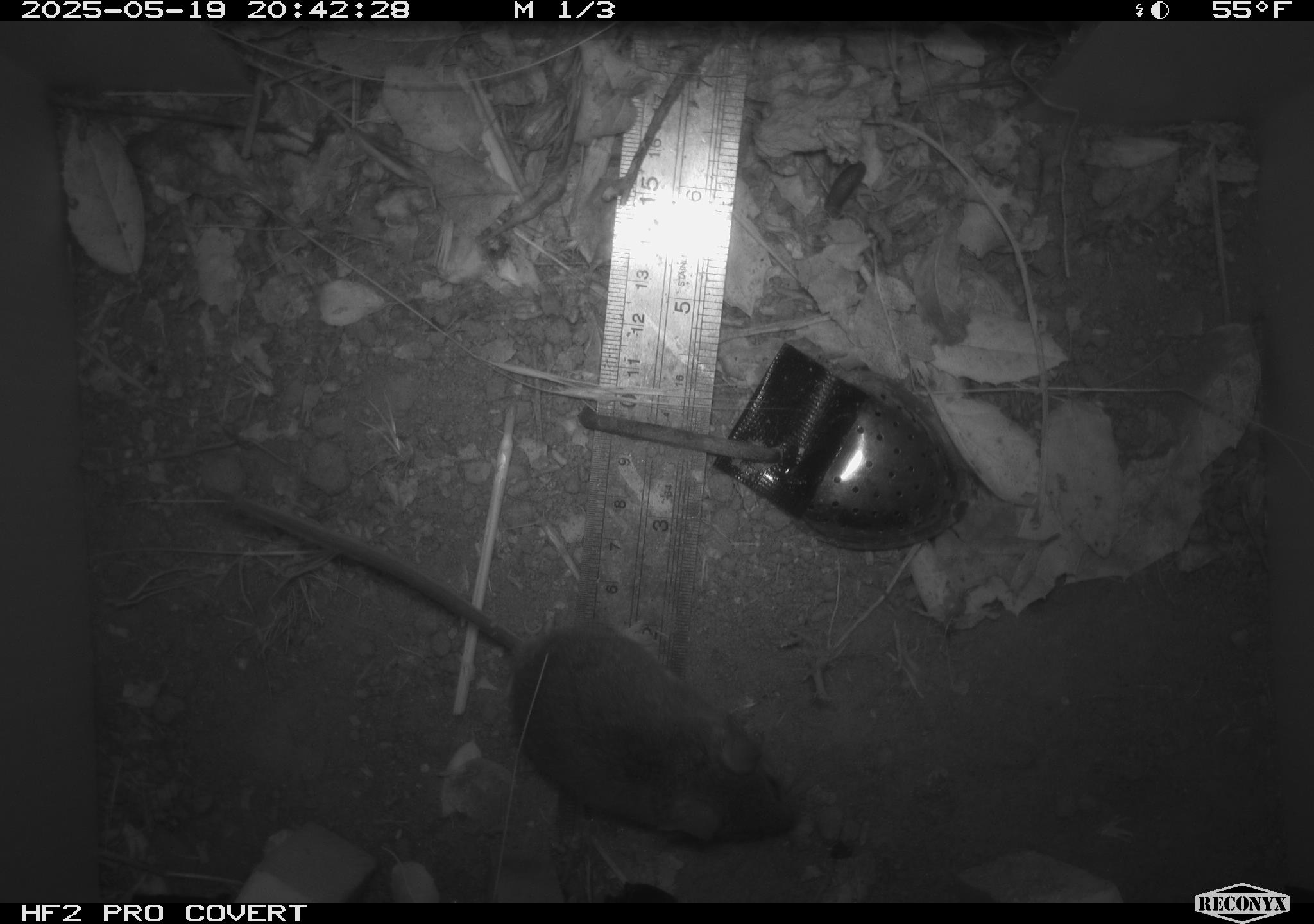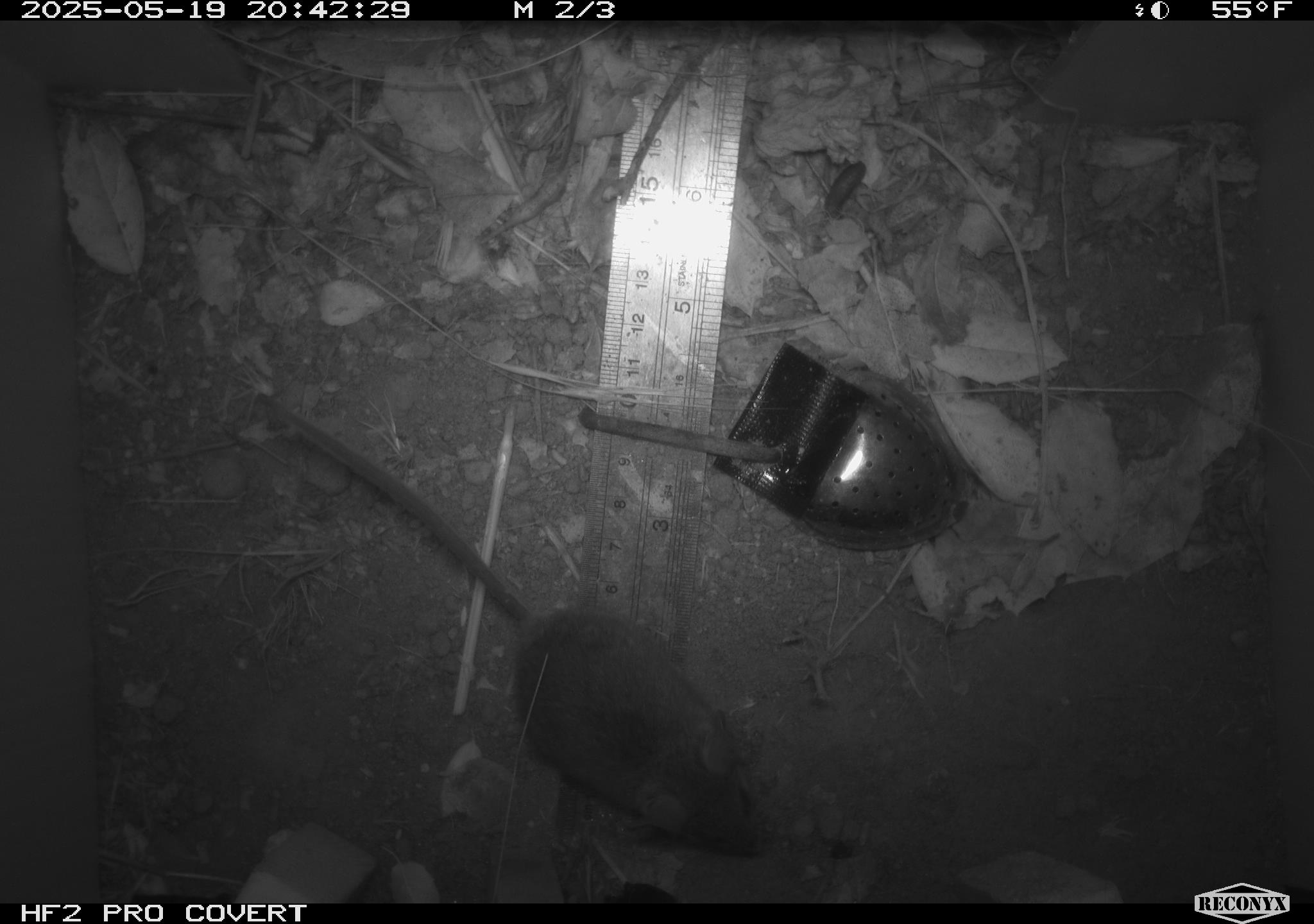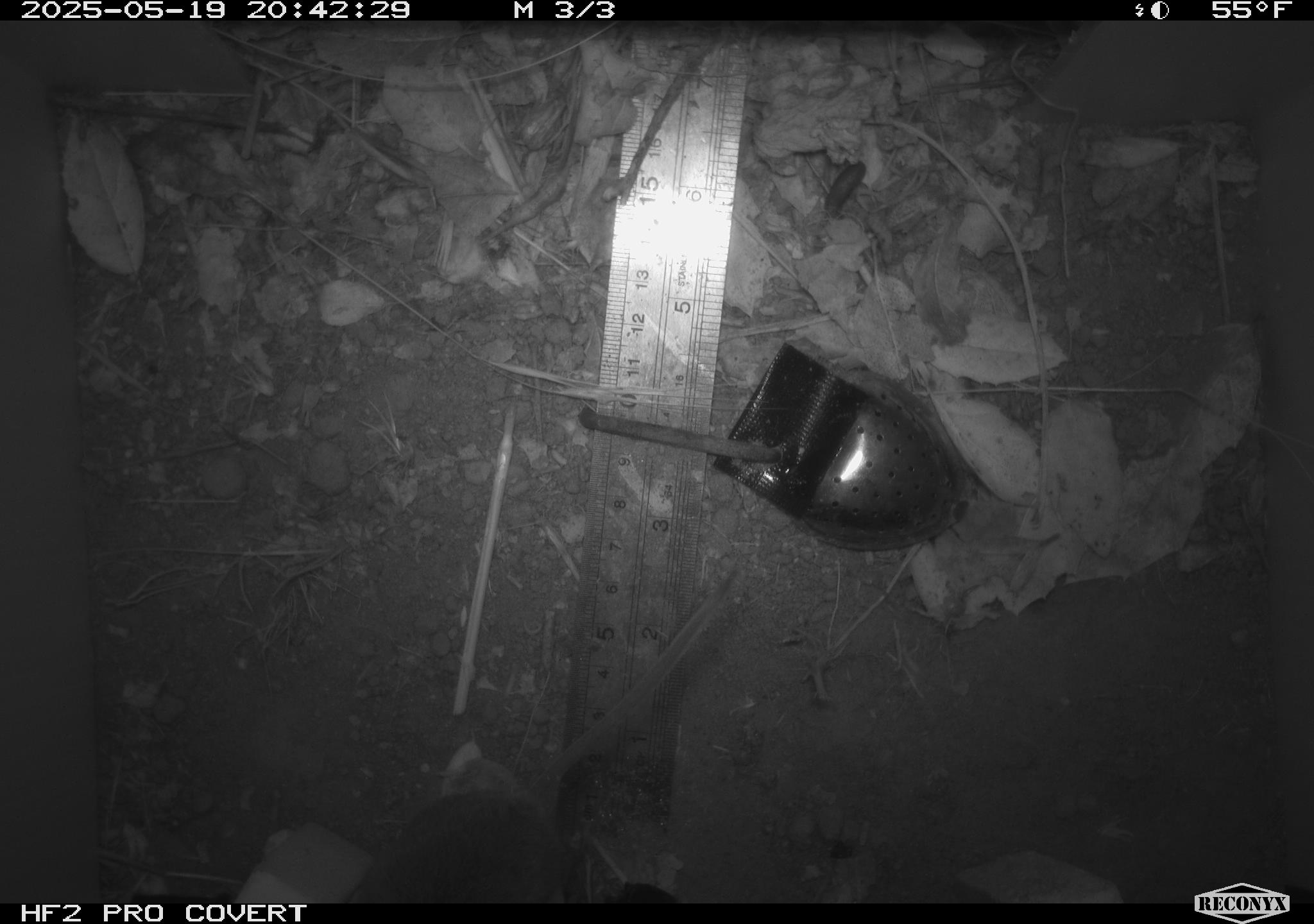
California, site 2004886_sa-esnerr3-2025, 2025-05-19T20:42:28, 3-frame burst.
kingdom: Animalia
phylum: Chordata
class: Mammalia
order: Rodentia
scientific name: Rodentia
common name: rodent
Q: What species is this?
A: Rodent (Rodentia).